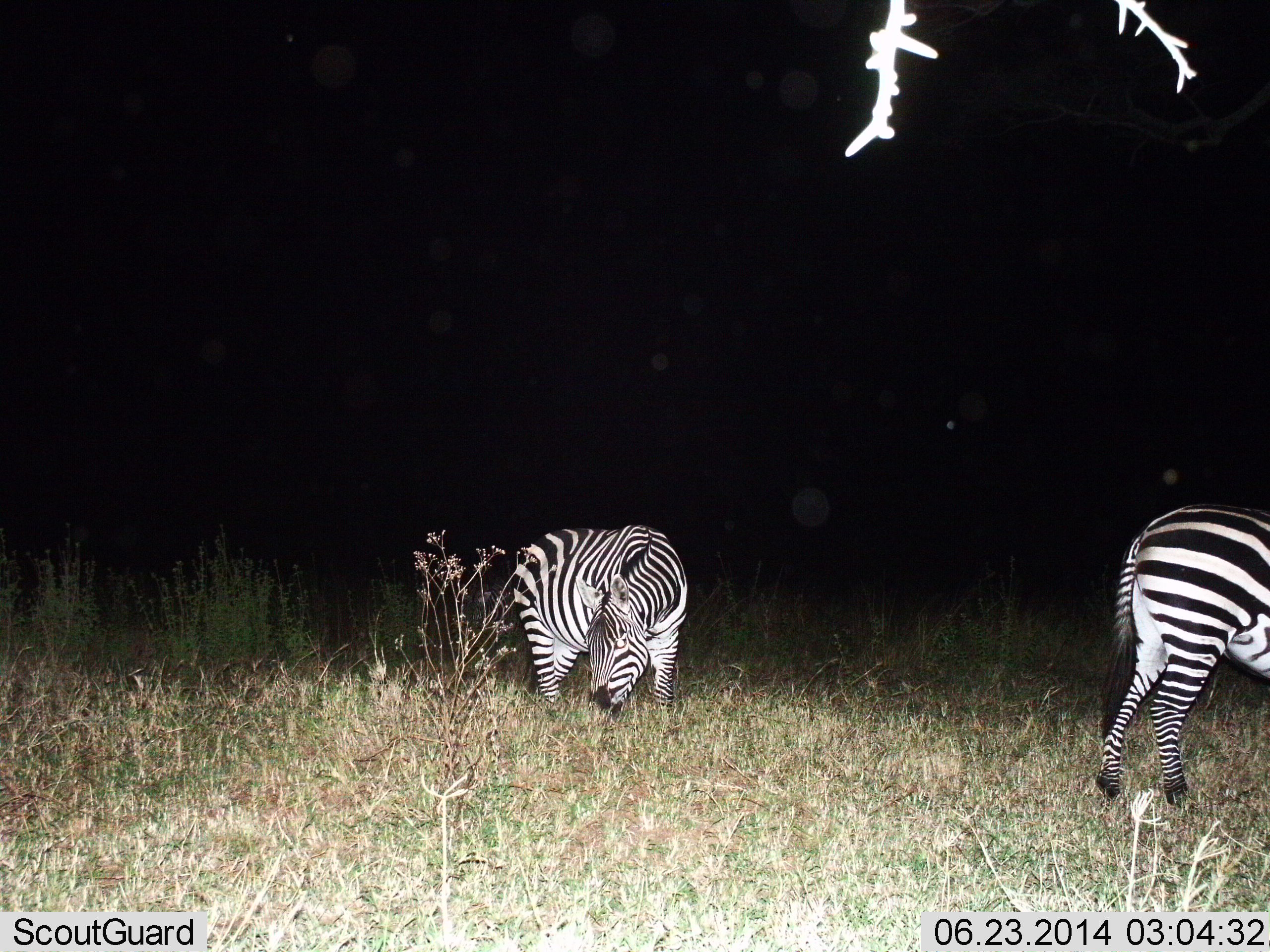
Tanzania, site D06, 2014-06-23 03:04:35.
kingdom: Animalia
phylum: Chordata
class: Mammalia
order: Perissodactyla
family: Equidae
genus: Equus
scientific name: Equus quagga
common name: plains zebra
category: zebra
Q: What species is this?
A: Zebra (plains zebra) (Equus quagga).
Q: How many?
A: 2.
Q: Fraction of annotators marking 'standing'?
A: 40%.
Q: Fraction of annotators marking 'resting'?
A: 0%.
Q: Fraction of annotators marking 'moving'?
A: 10%.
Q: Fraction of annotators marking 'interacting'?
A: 0%.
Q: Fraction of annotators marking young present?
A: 0%.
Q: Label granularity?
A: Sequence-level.